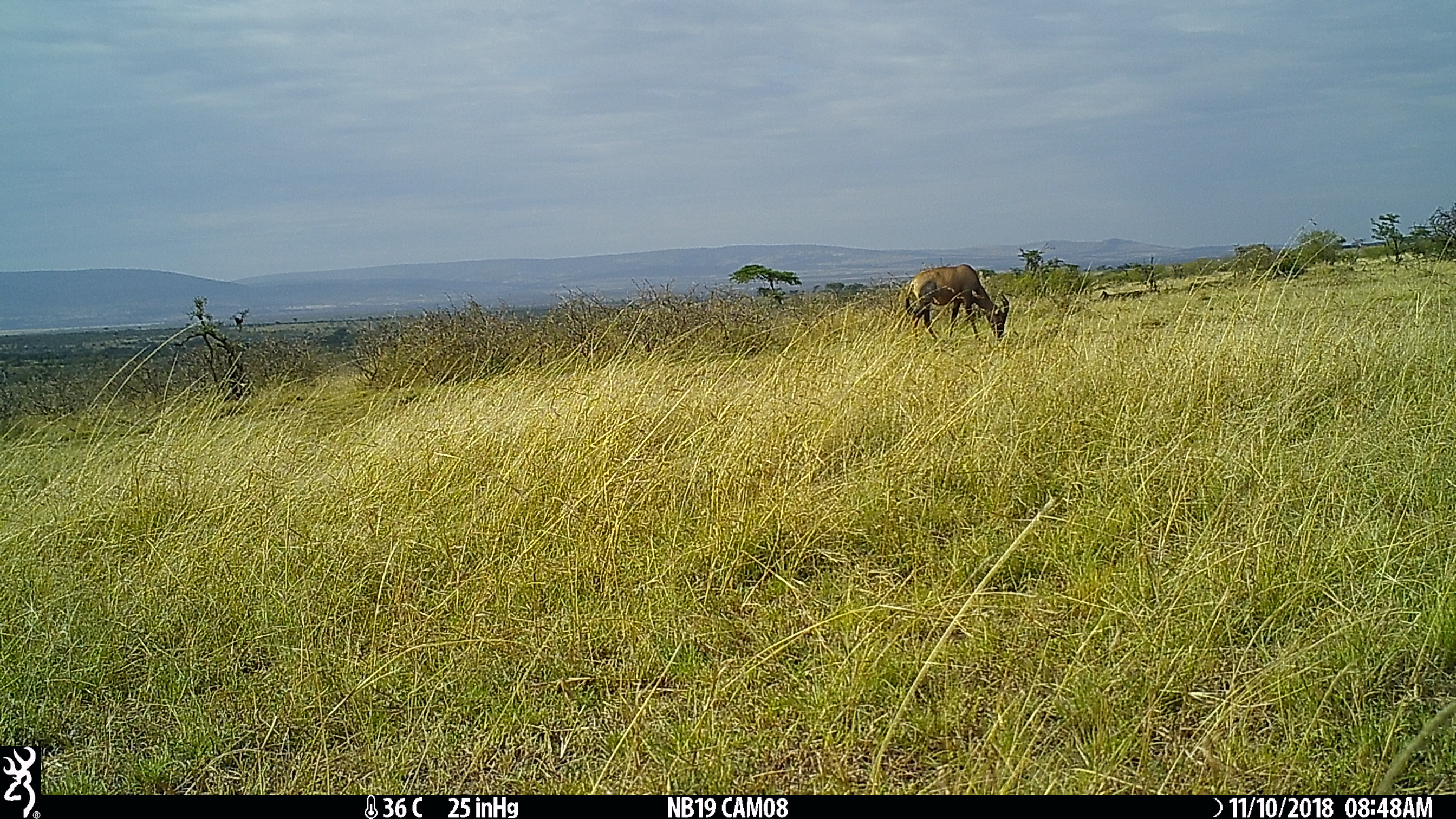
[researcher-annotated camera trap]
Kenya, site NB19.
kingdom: Animalia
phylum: Chordata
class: Mammalia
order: Artiodactyla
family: Bovidae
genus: Damaliscus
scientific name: Damaliscus lunatus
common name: topi